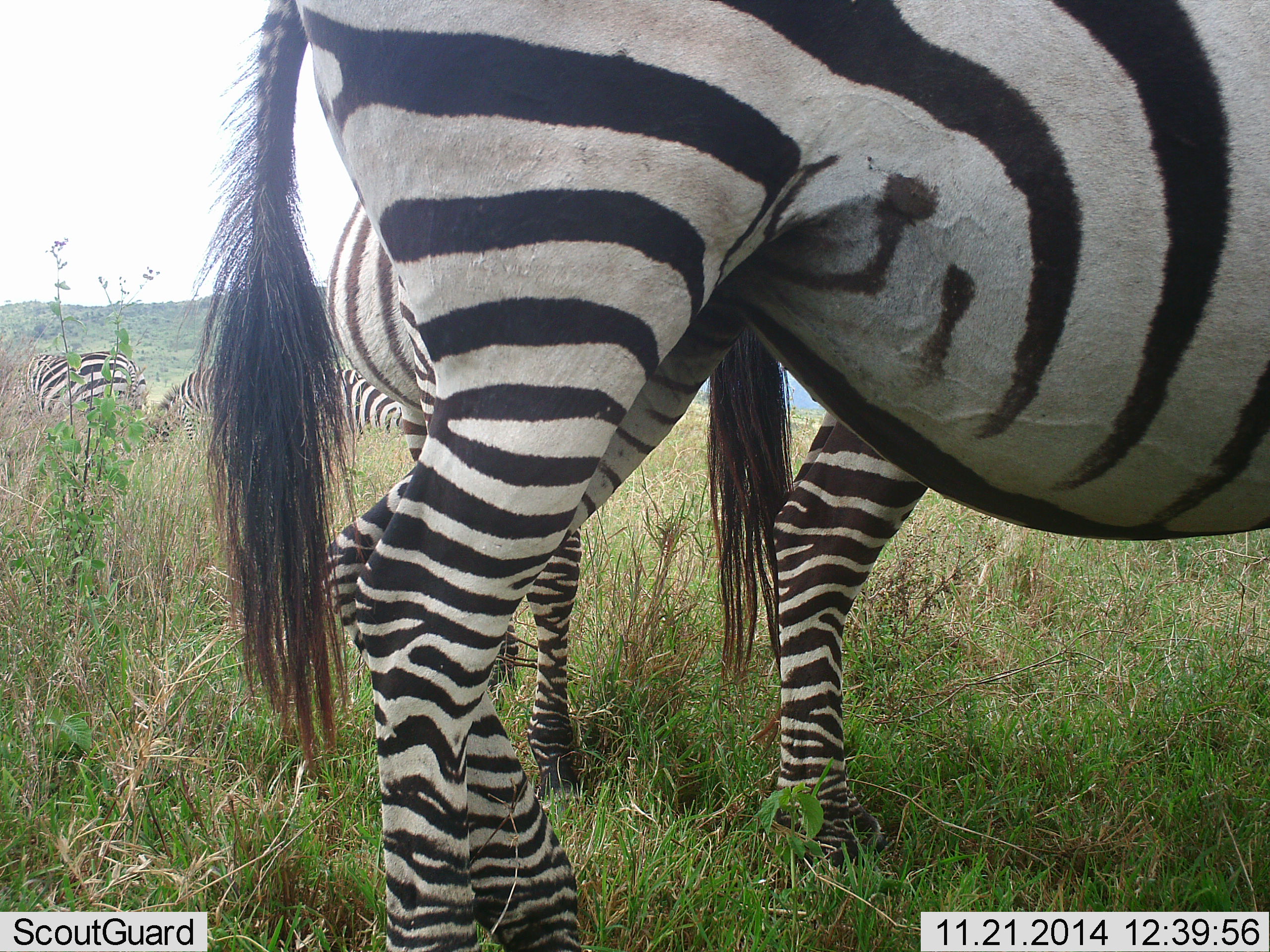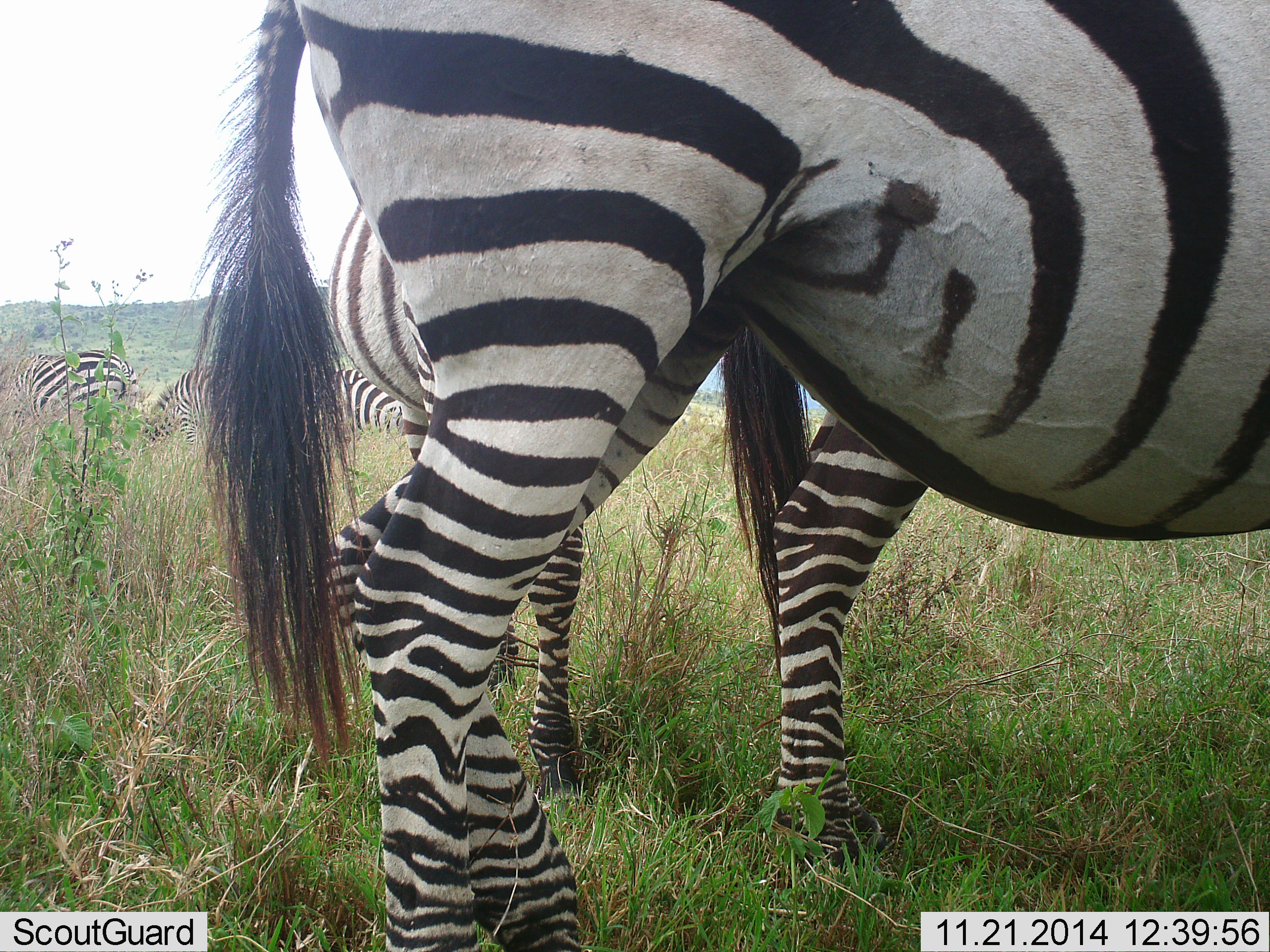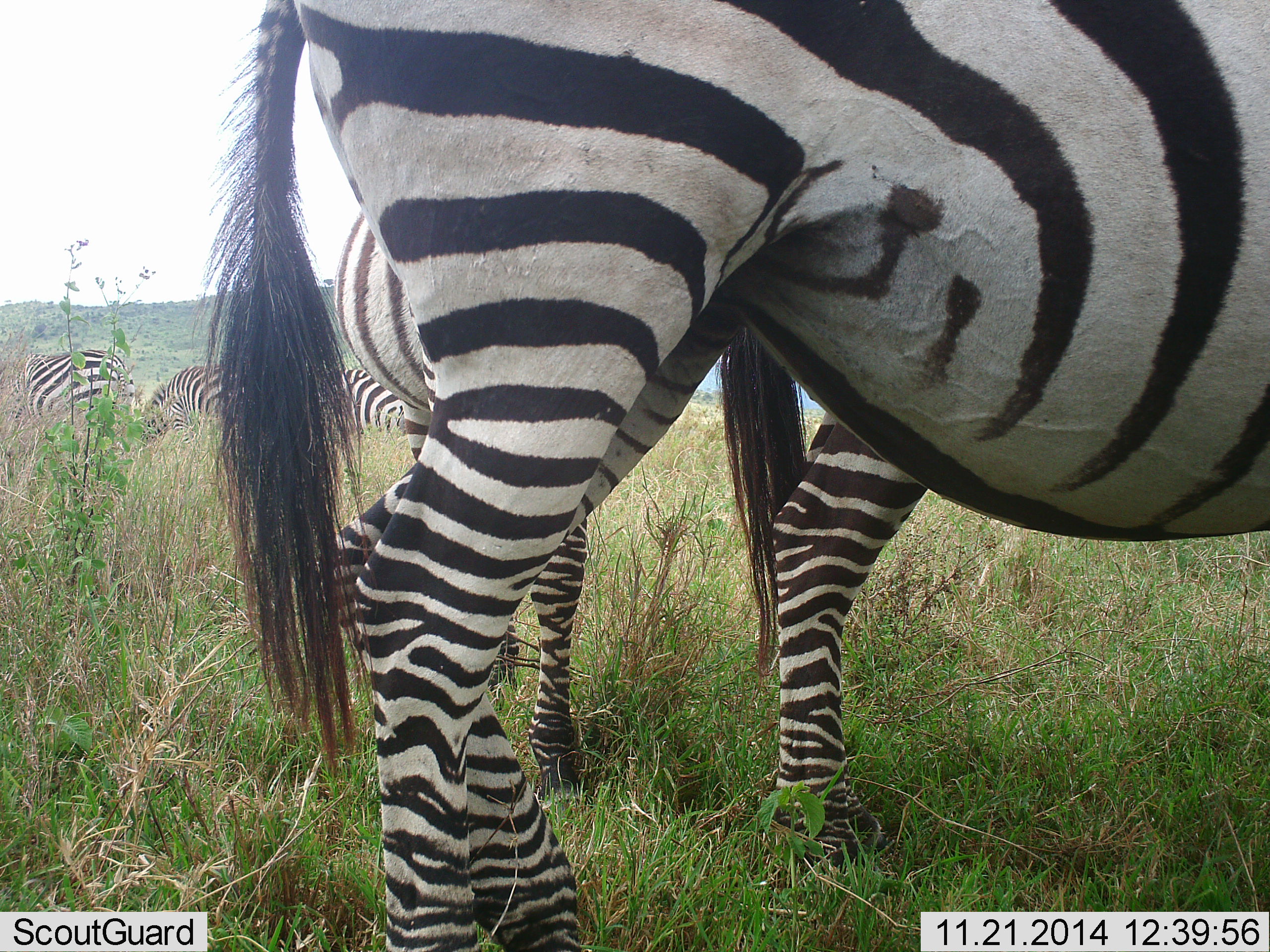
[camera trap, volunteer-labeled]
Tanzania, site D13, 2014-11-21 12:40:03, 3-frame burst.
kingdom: Animalia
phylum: Chordata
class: Mammalia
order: Perissodactyla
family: Equidae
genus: Equus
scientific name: Equus quagga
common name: plains zebra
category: zebra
Zebra (plains zebra) (Equus quagga), count 5. Behavior (volunteer vote fractions): standing 90%, resting 30%, moving 0%, interacting 0%. Young present (vote fraction): 10%. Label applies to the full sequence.